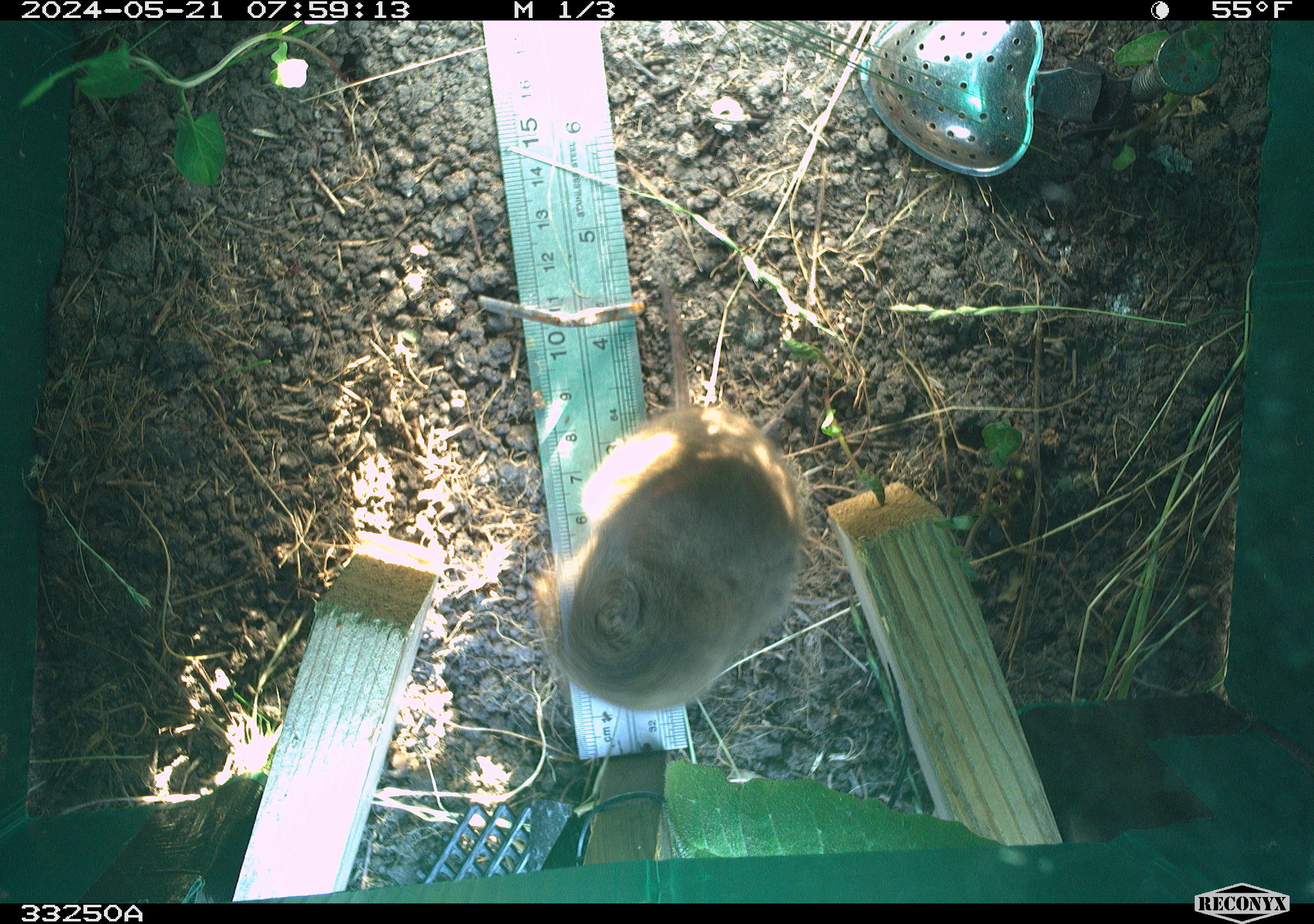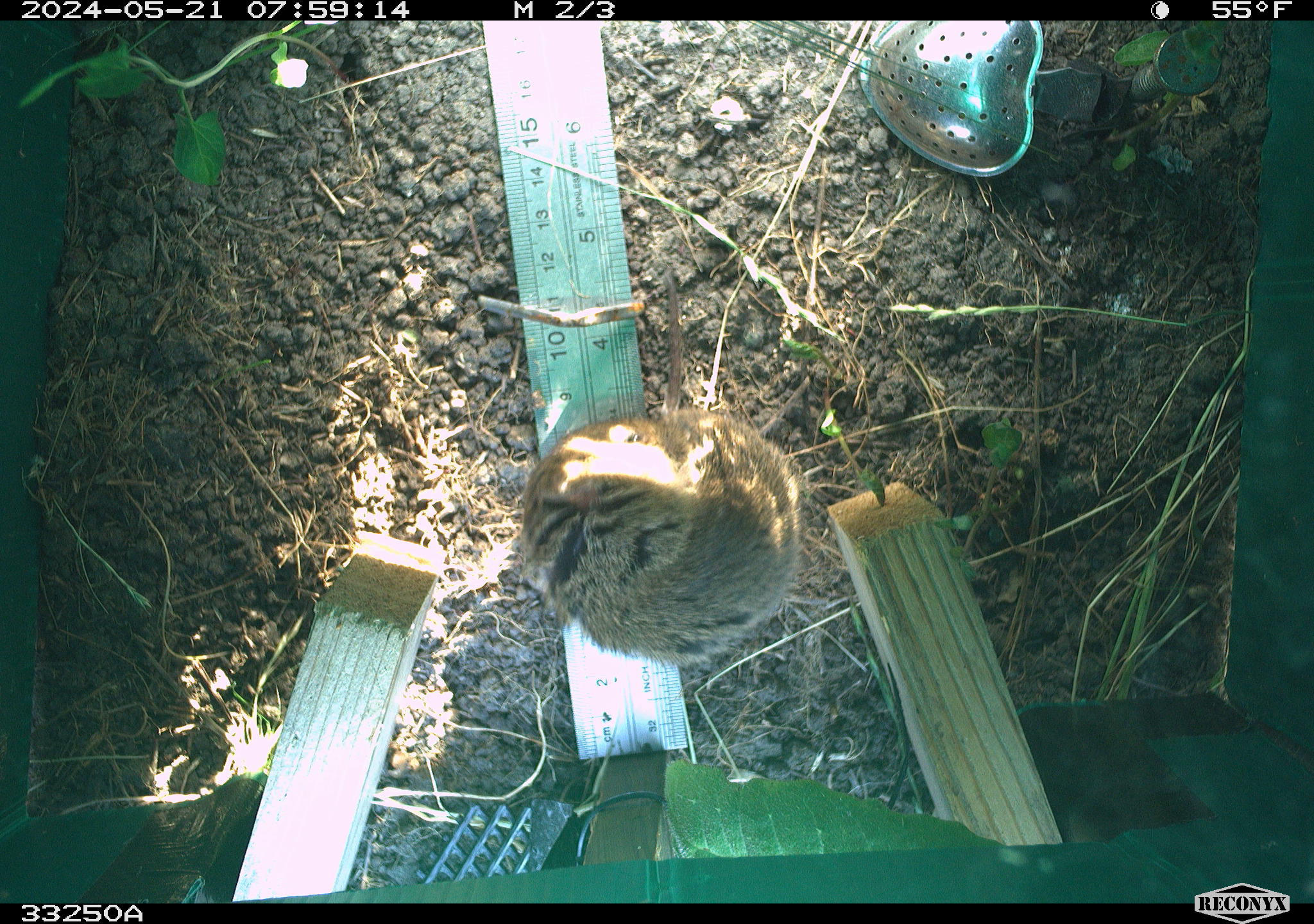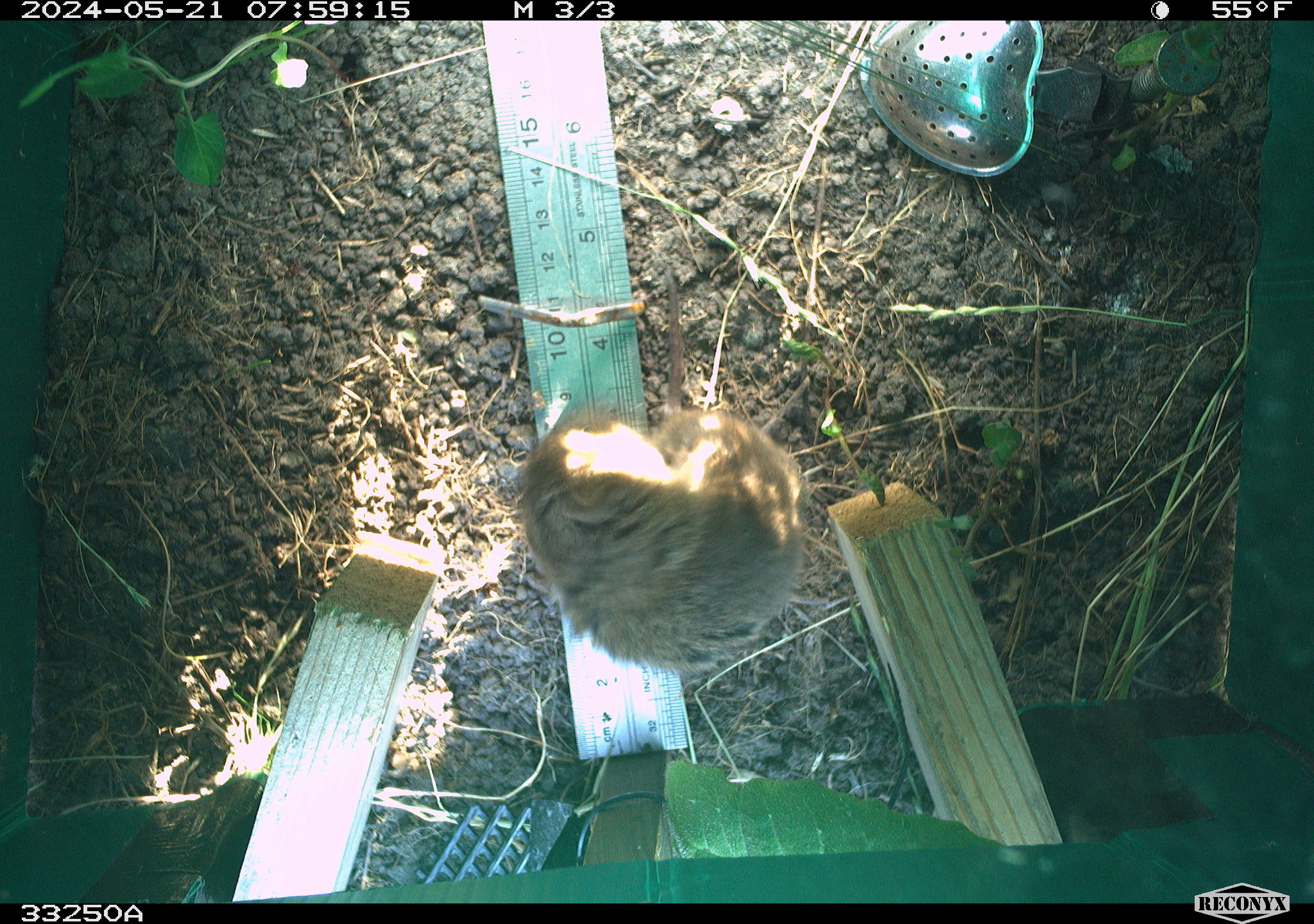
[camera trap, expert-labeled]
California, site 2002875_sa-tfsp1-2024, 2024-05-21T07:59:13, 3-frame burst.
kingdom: Animalia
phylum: Chordata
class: Mammalia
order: Rodentia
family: Cricetidae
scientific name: Arvicolinae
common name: voles, lemmings, and muskrats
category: arvicolinae subfamily